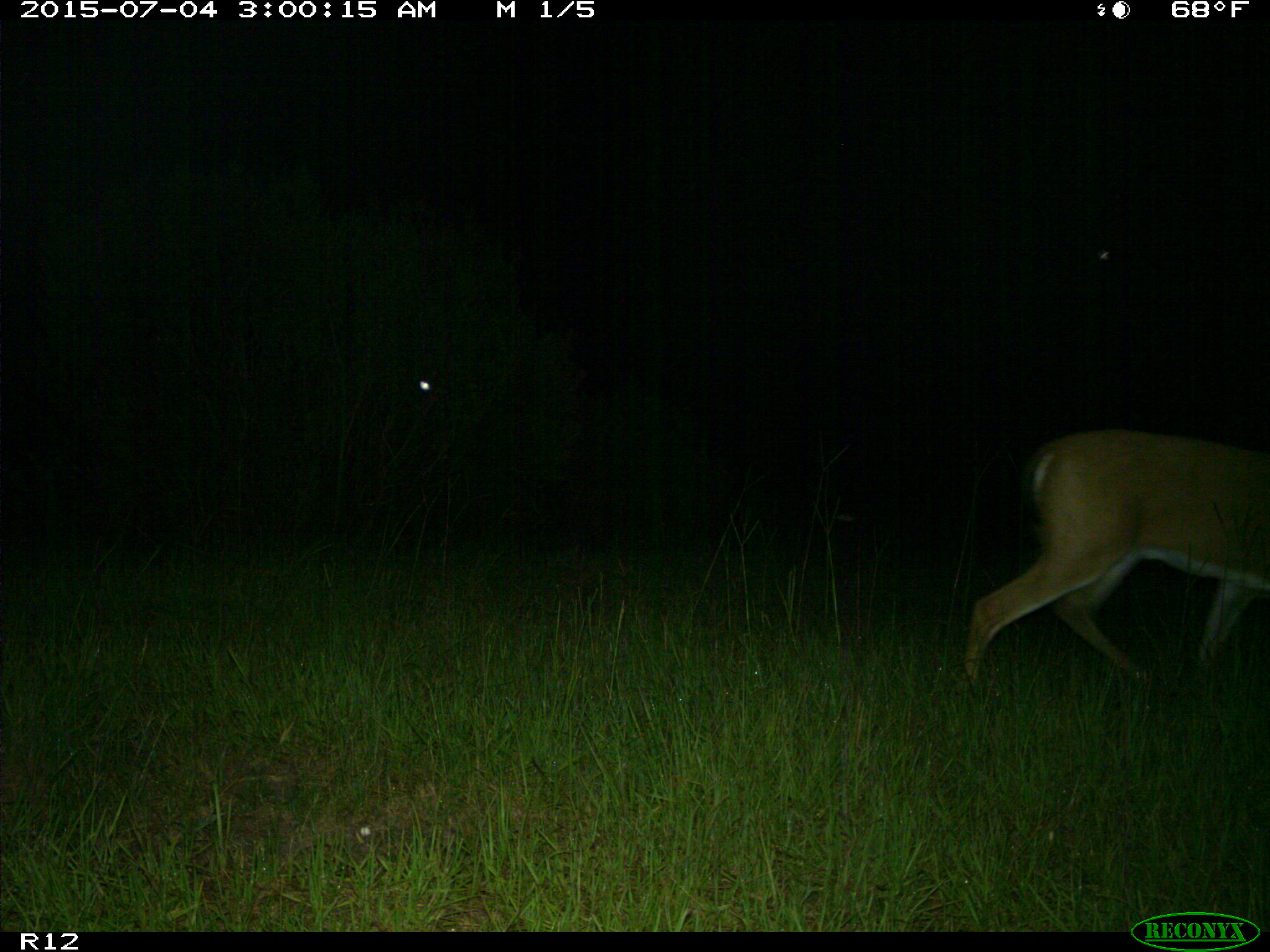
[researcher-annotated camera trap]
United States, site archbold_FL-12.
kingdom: Animalia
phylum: Chordata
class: Mammalia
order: Artiodactyla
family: Cervidae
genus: Odocoileus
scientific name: Odocoileus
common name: deer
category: unidentified deer